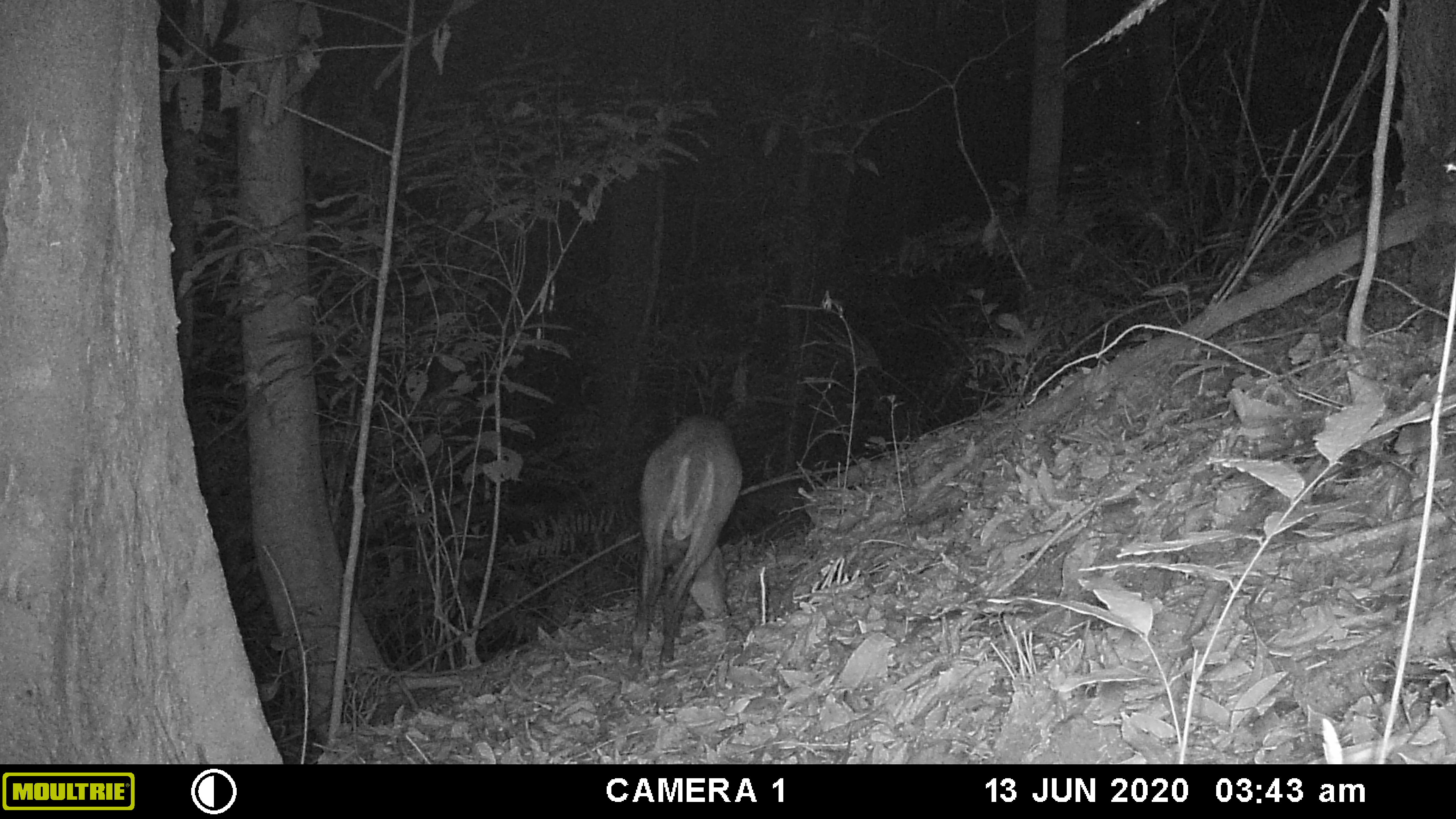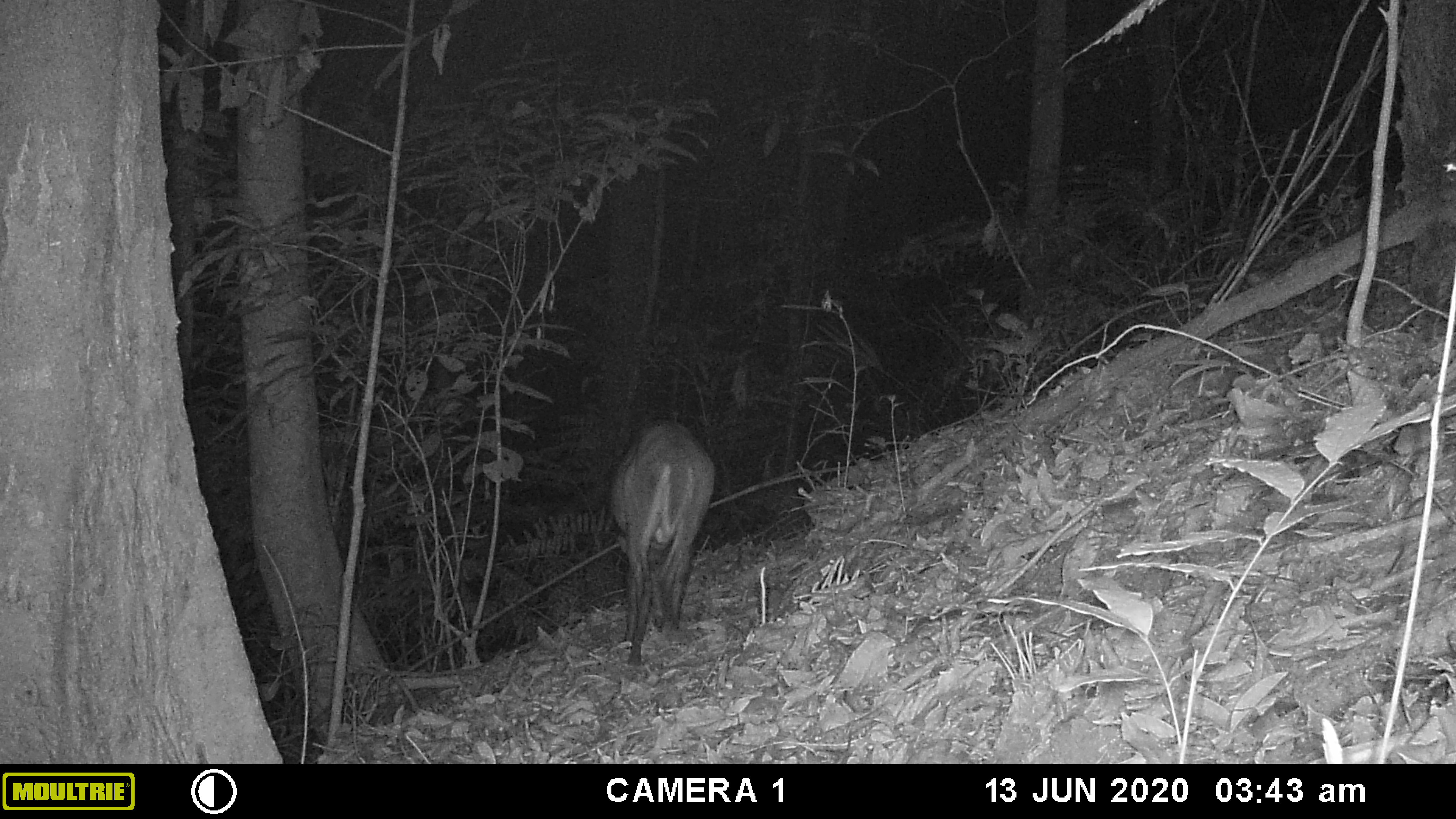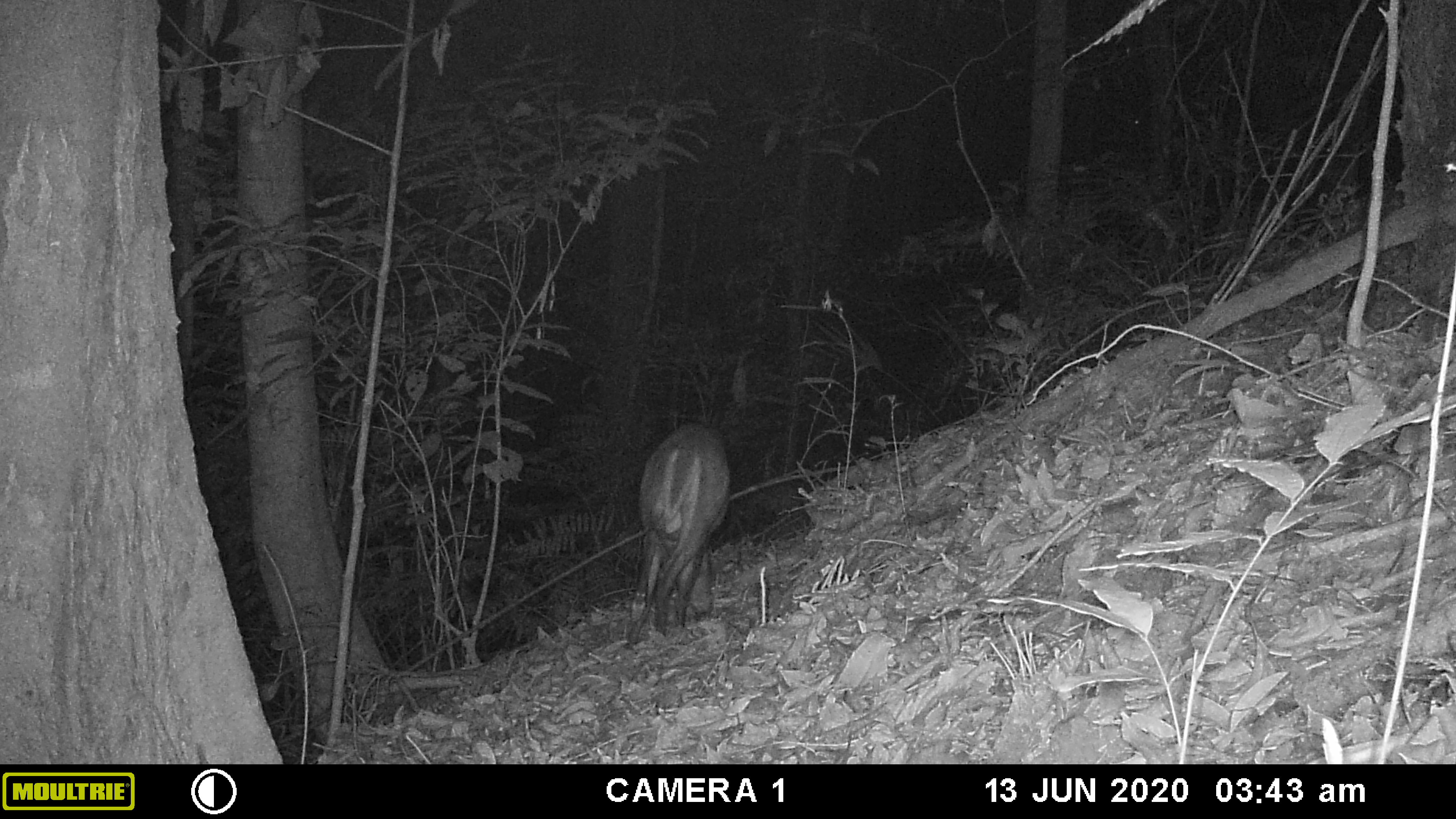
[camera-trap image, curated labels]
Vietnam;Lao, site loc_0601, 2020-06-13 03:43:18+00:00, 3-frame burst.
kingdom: Animalia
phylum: Chordata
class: Mammalia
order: Artiodactyla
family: Cervidae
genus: Muntiacus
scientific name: Muntiacus rooseveltorum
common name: roosevelt's muntjac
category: roosevelts muntjac group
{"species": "roosevelts muntjac group (roosevelt's muntjac) (Muntiacus rooseveltorum)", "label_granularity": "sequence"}